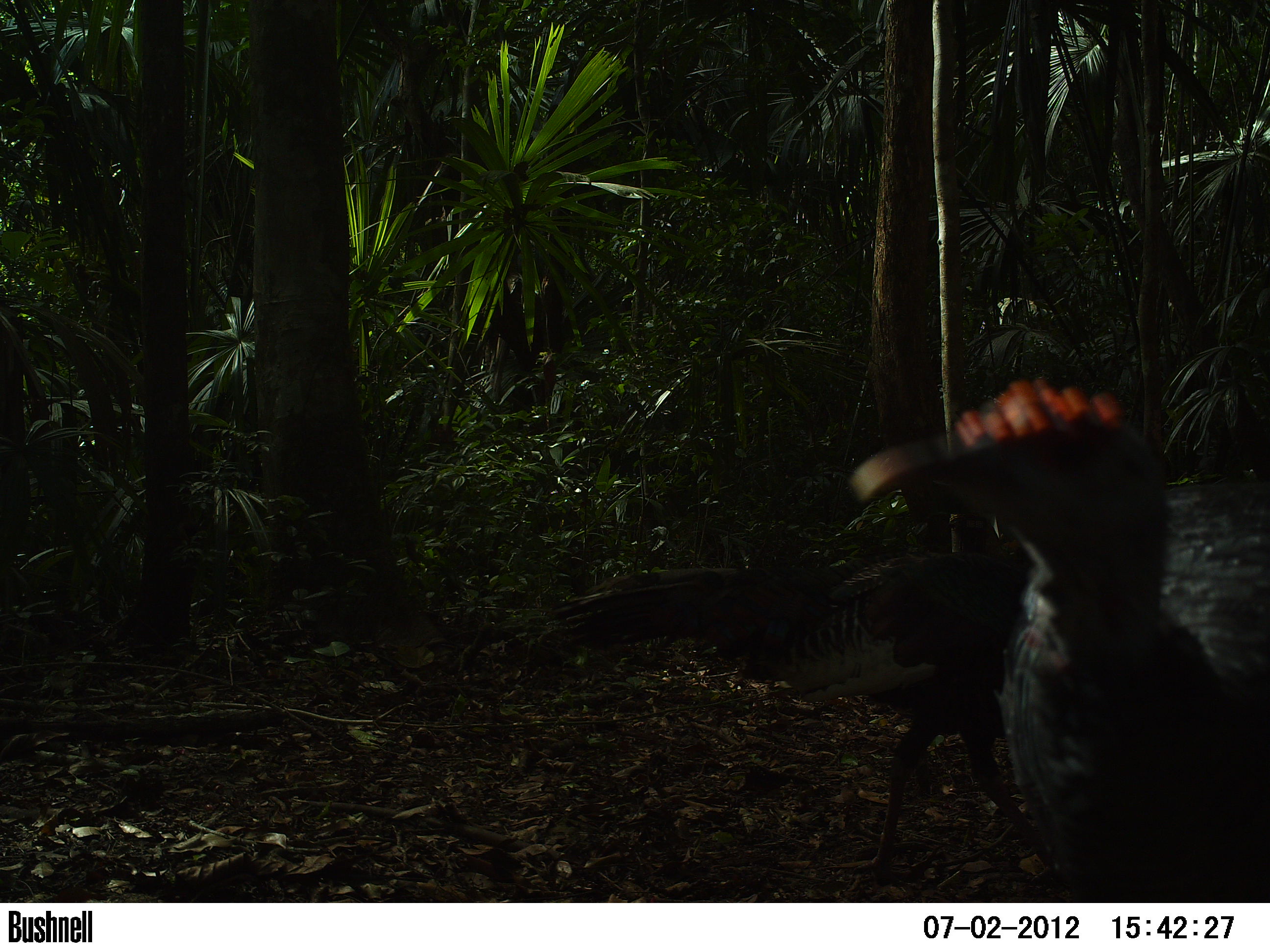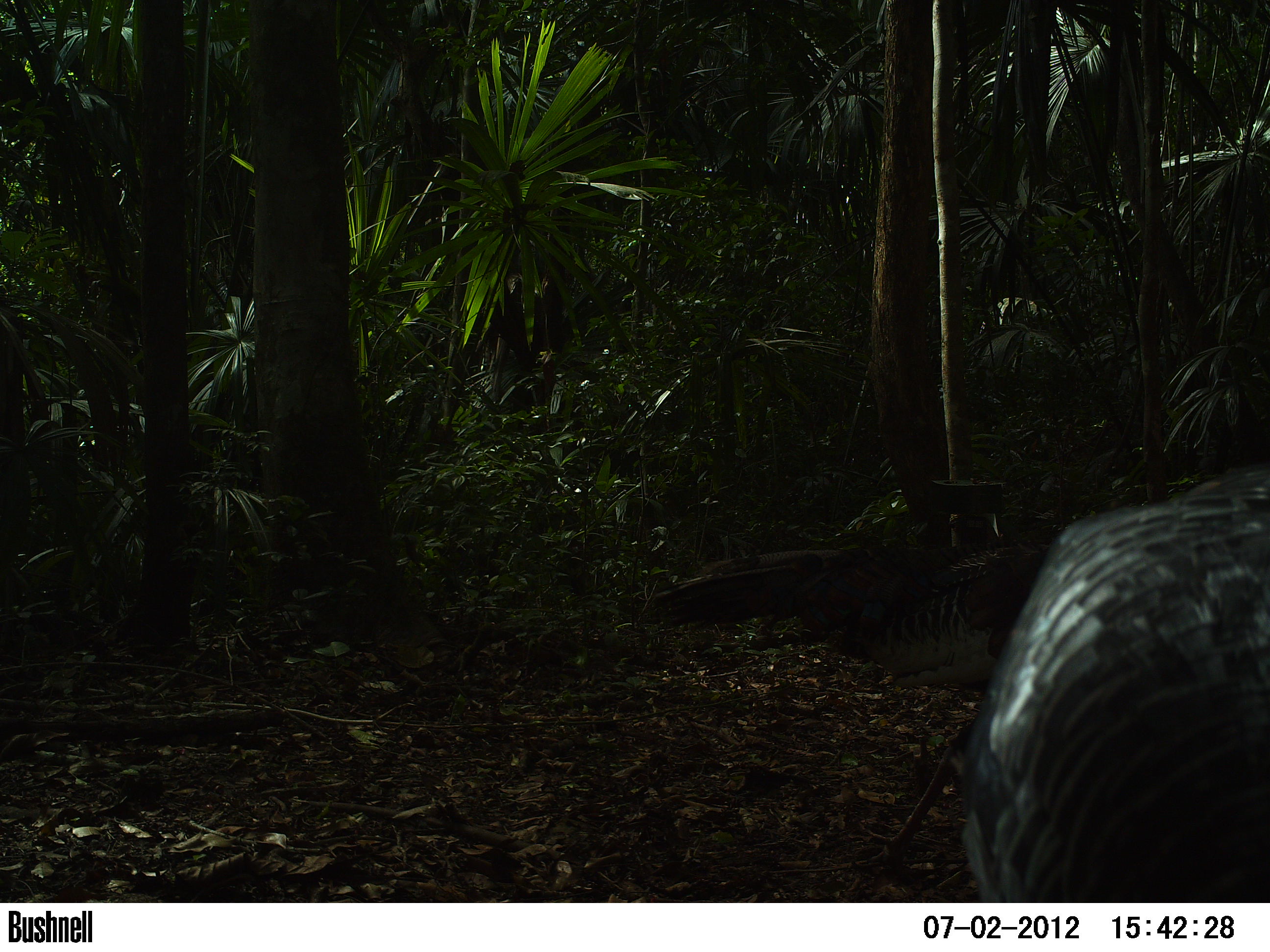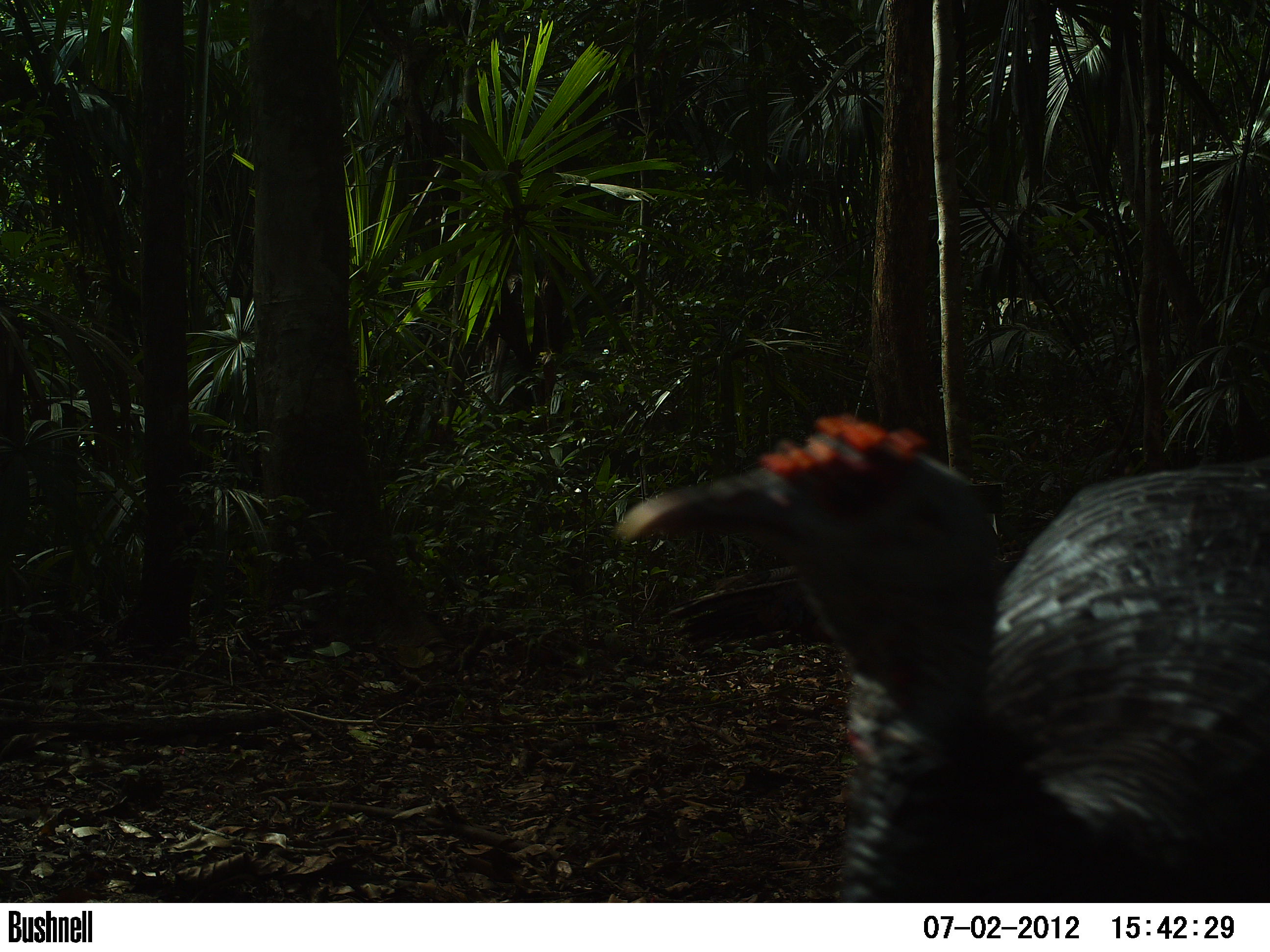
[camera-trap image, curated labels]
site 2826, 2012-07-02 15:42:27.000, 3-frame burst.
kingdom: Animalia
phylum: Chordata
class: Aves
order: Galliformes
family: Phasianidae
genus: Meleagris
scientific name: Meleagris ocellata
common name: ocellated turkey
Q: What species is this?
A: Meleagris ocellata (ocellated turkey).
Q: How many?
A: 2.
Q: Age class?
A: Adult.